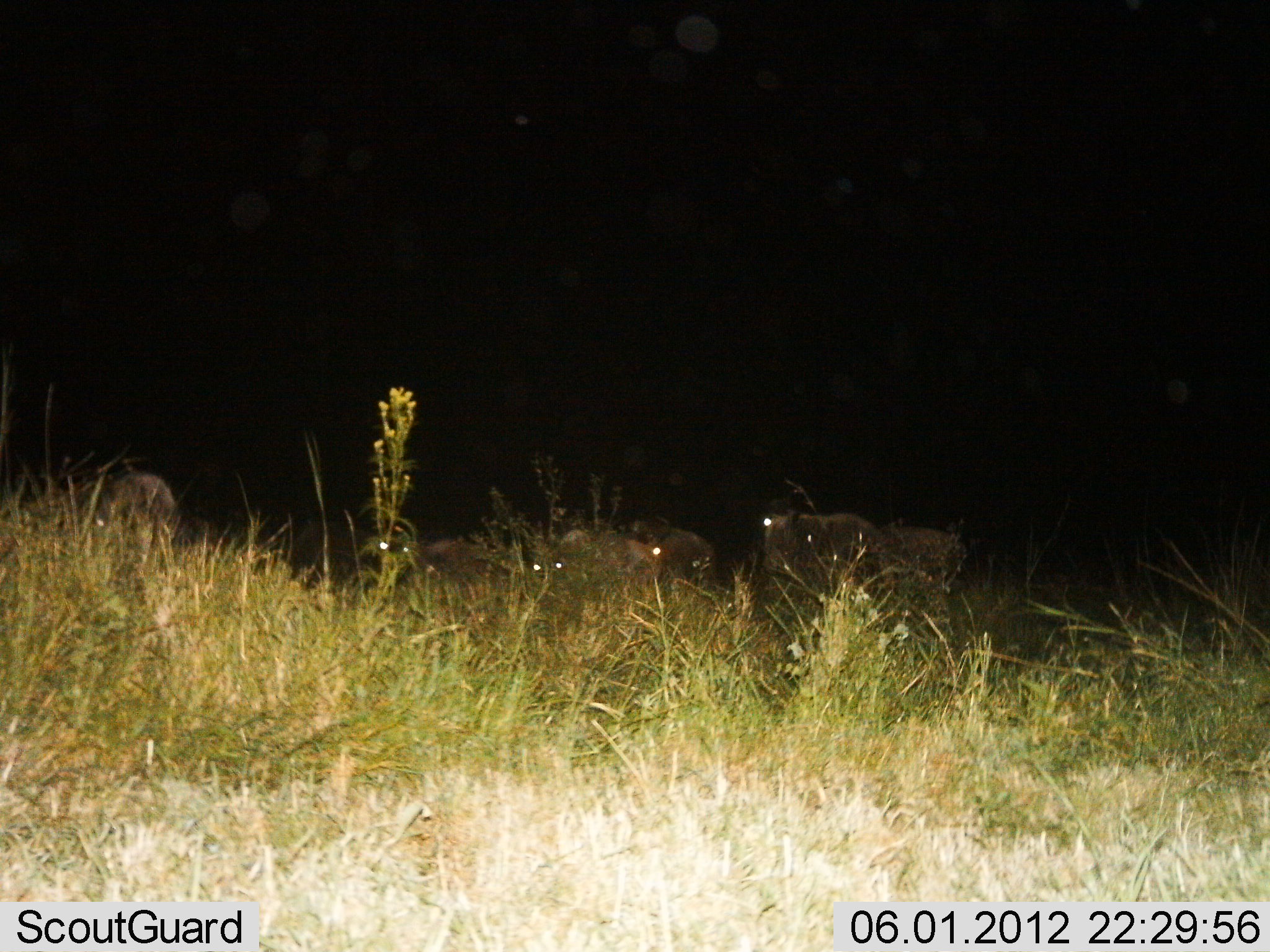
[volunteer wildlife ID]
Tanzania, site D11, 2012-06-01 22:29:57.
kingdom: Animalia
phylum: Chordata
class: Mammalia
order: Artiodactyla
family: Bovidae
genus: Connochaetes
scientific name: Connochaetes taurinus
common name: blue wildebeest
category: wildebeest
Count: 6.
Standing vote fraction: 80%.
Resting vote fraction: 20%.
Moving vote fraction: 20%.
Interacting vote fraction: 0%.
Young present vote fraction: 0%.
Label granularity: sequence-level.